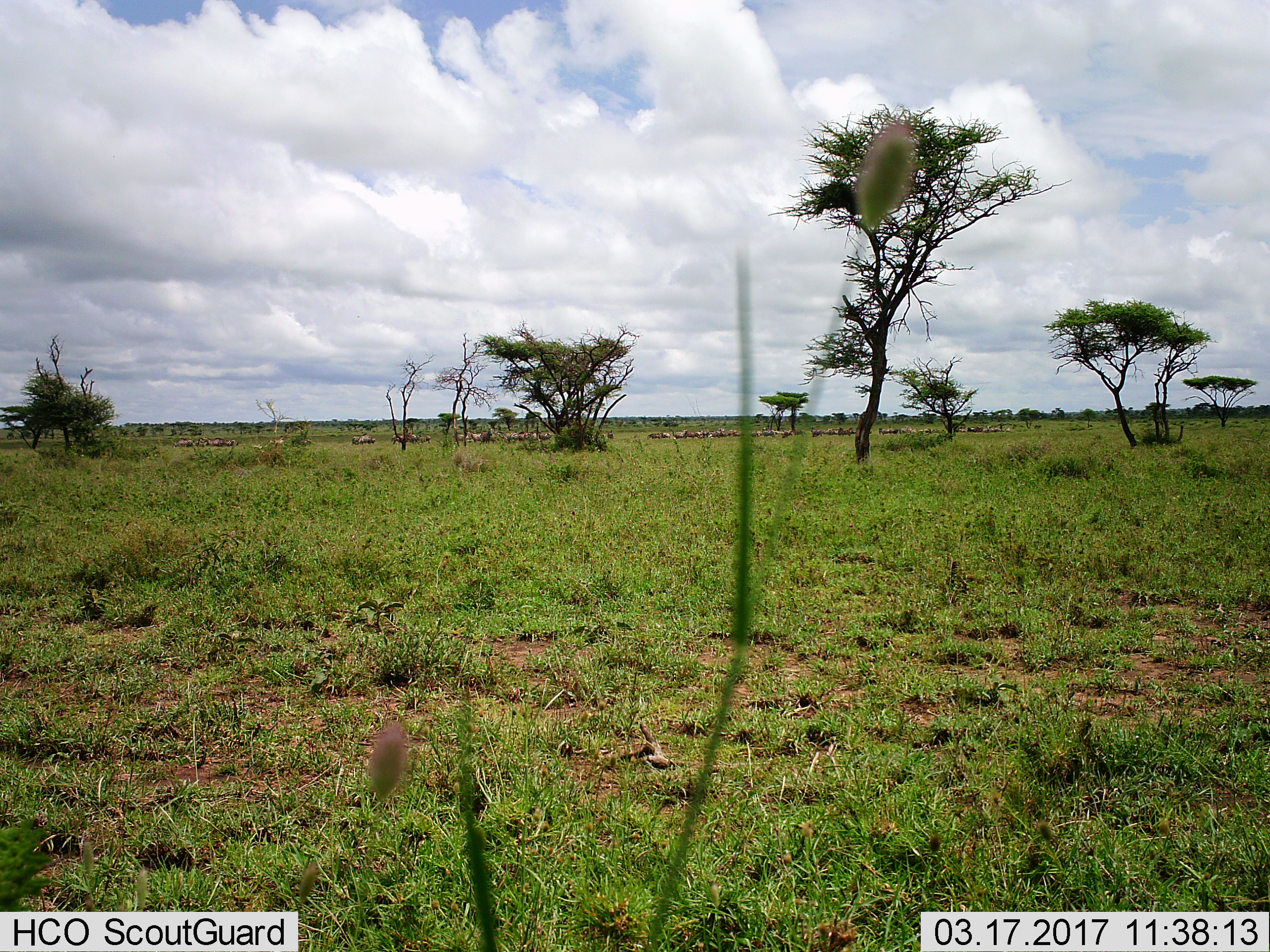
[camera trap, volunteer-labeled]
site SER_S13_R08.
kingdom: Animalia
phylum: Chordata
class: Mammalia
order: Artiodactyla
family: Bovidae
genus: Connochaetes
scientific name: Connochaetes taurinus taurinus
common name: blue wildebeest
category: wildebeestblue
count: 11-50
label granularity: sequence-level